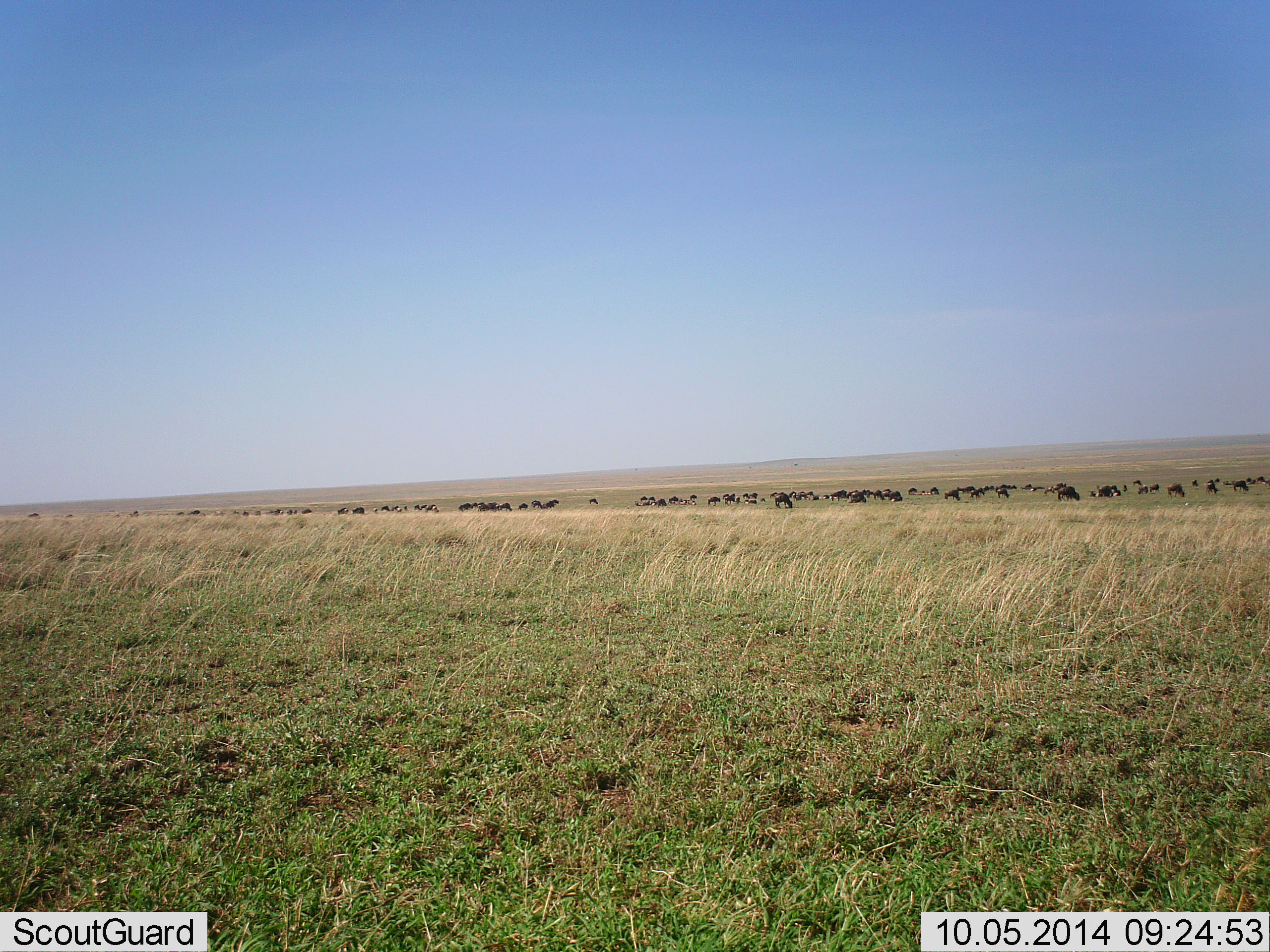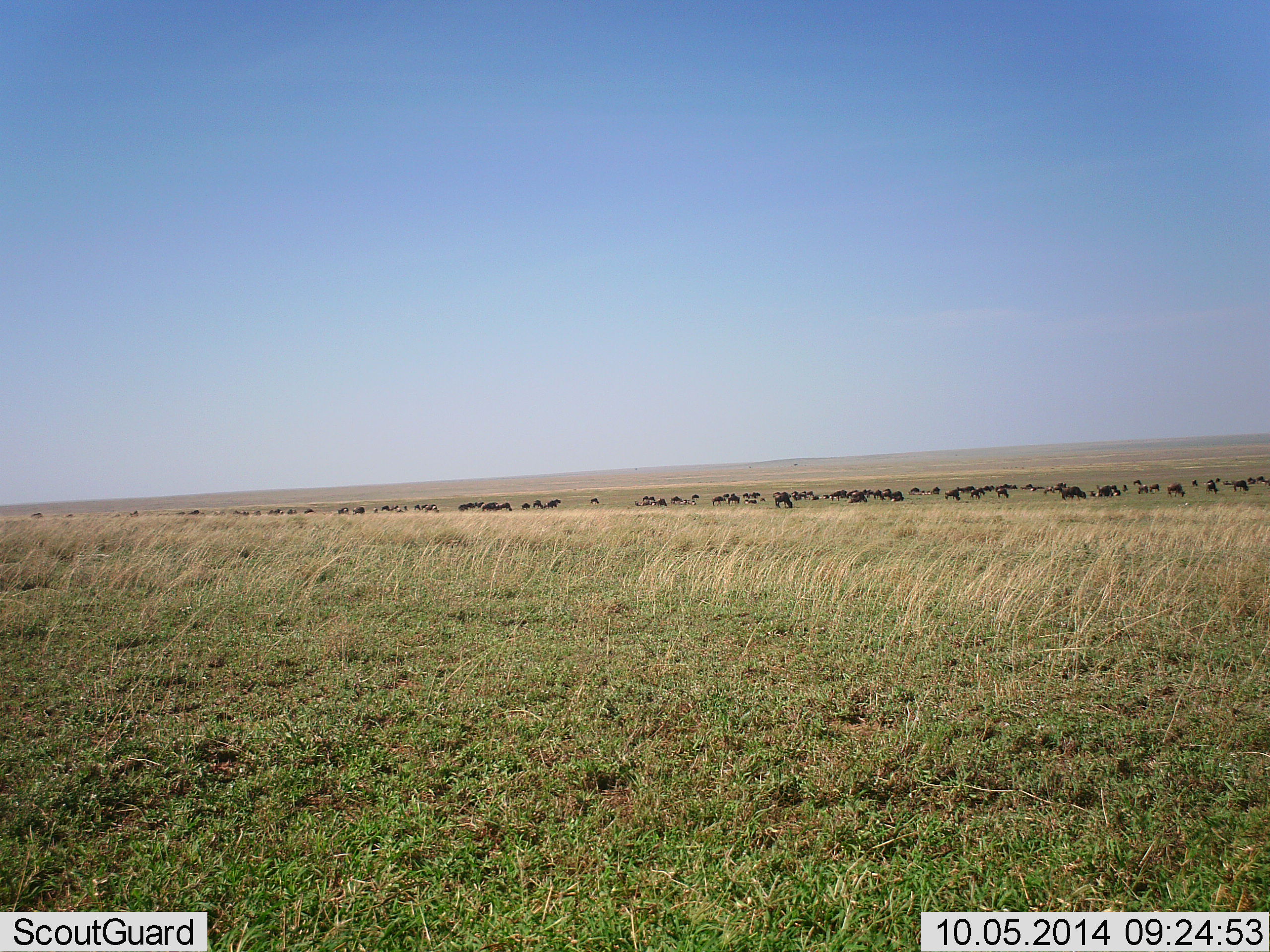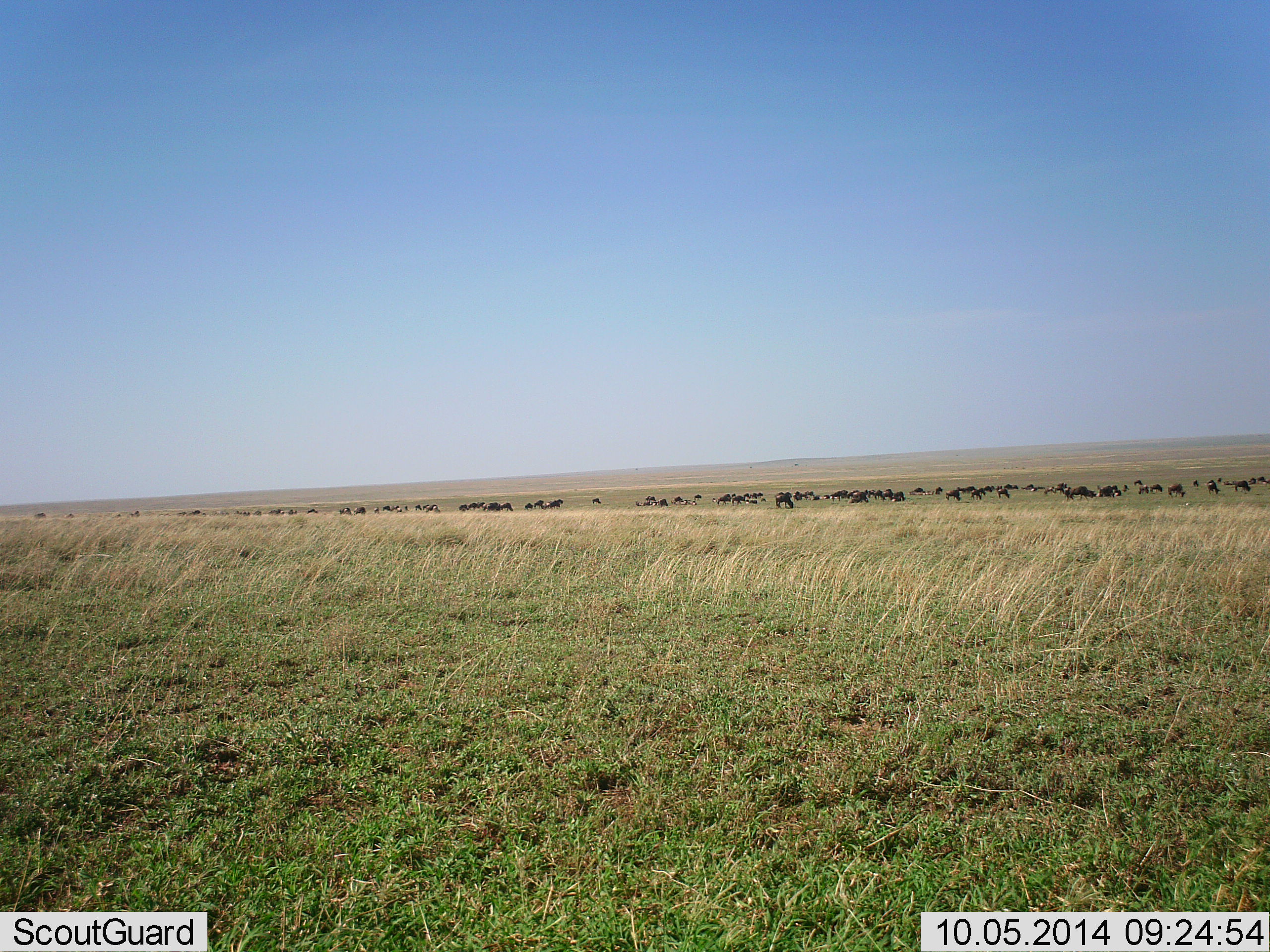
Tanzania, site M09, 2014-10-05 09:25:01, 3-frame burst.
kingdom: Animalia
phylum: Chordata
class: Mammalia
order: Artiodactyla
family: Bovidae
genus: Connochaetes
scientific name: Connochaetes taurinus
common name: blue wildebeest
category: wildebeest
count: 51+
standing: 40%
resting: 0%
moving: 50%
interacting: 0%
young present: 0%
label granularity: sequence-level